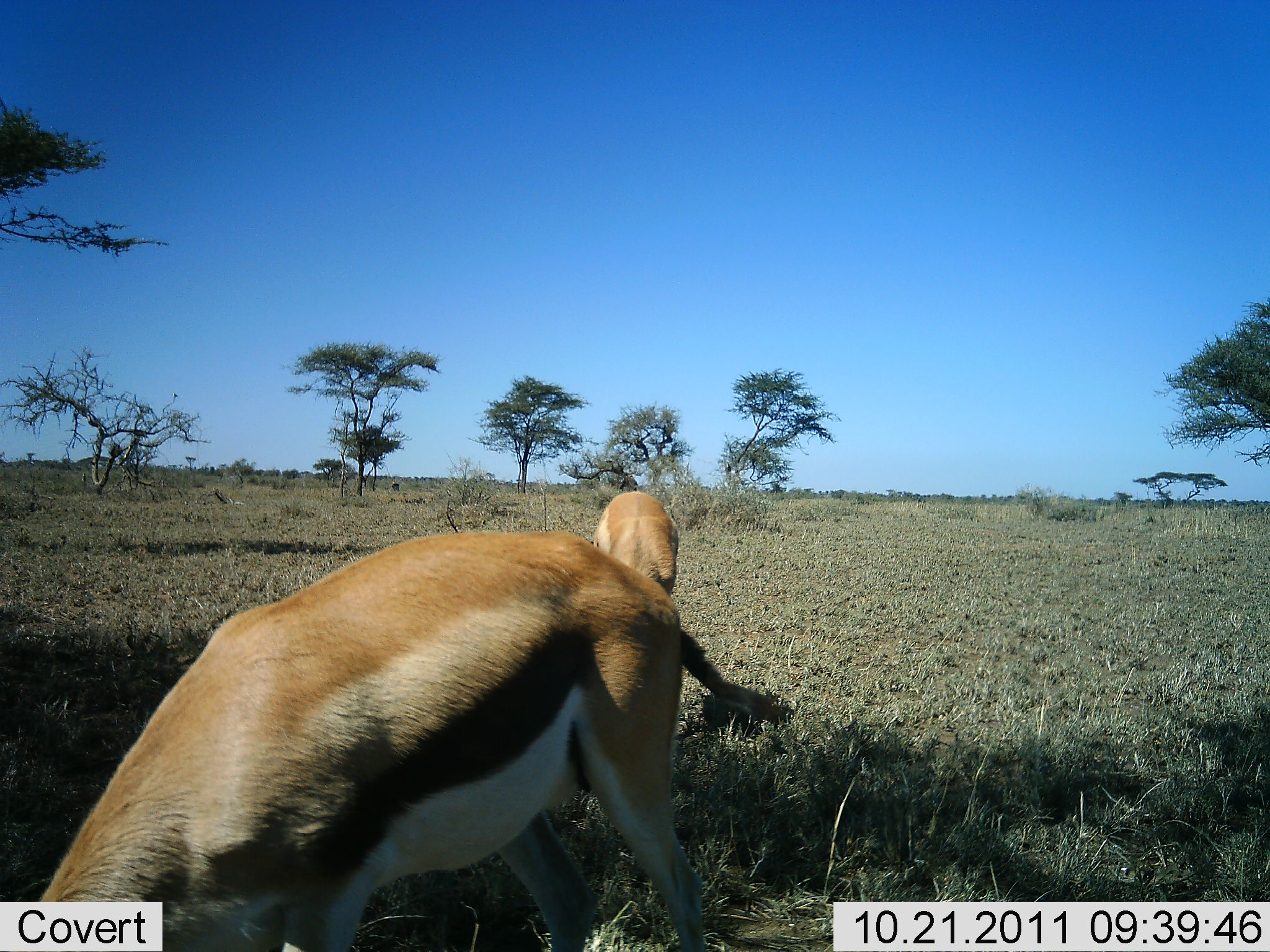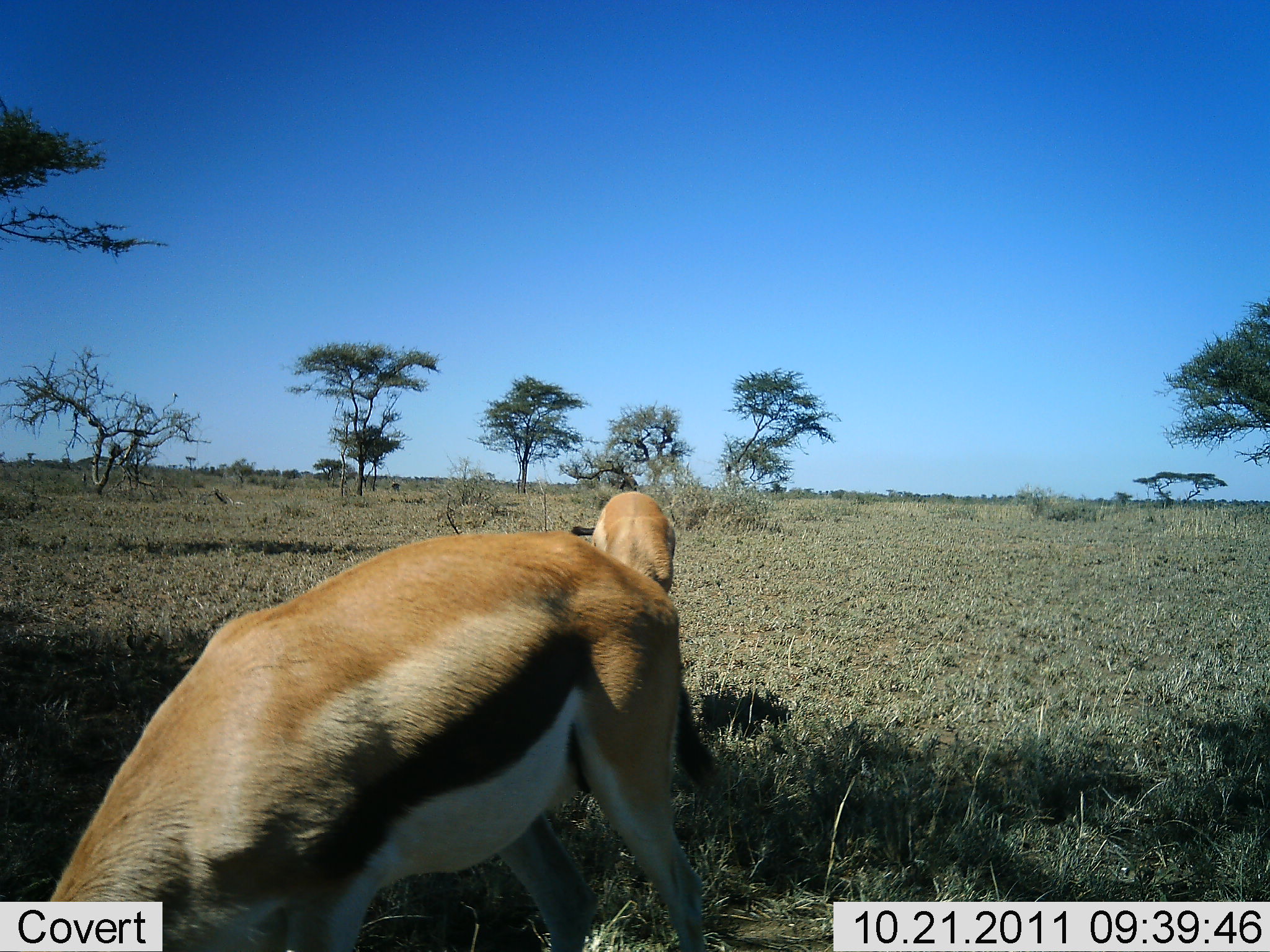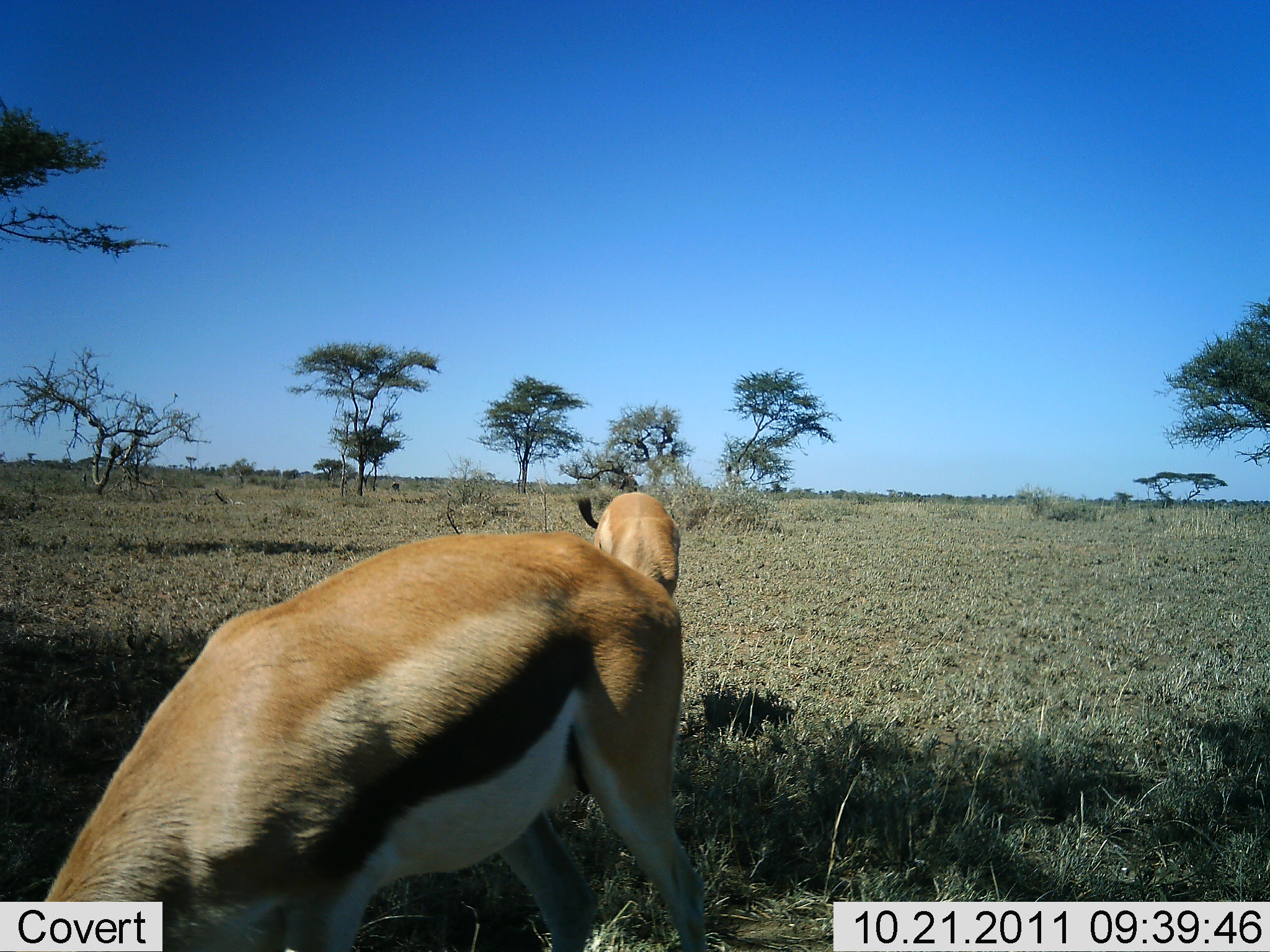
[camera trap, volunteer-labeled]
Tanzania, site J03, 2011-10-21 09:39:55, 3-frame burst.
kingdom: Animalia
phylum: Chordata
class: Mammalia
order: Artiodactyla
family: Bovidae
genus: Eudorcas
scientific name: Eudorcas thomsonii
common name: thomson's gazelle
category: gazellethomsons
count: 2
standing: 27%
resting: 0%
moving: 0%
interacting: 0%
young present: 0%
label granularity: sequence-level